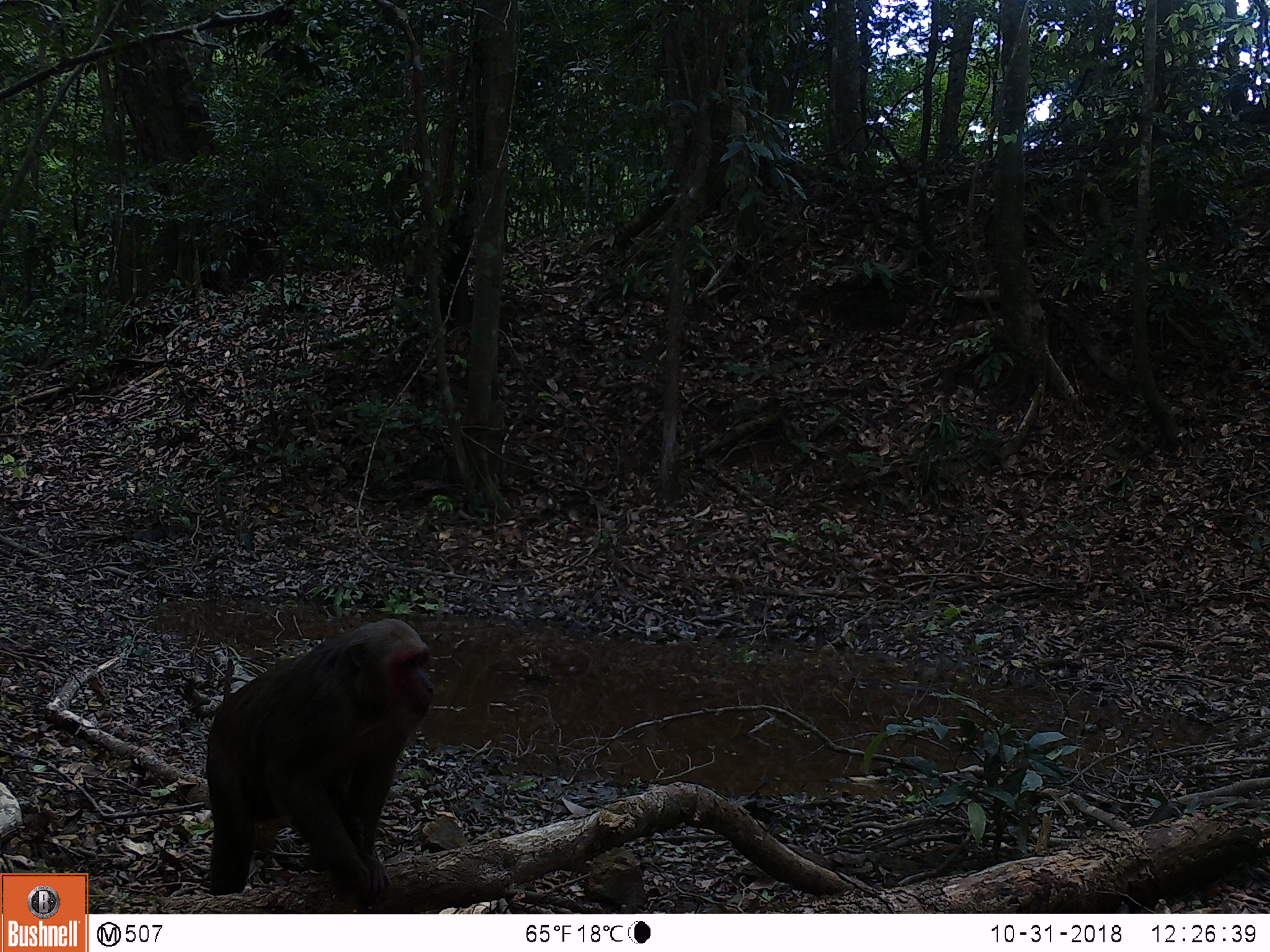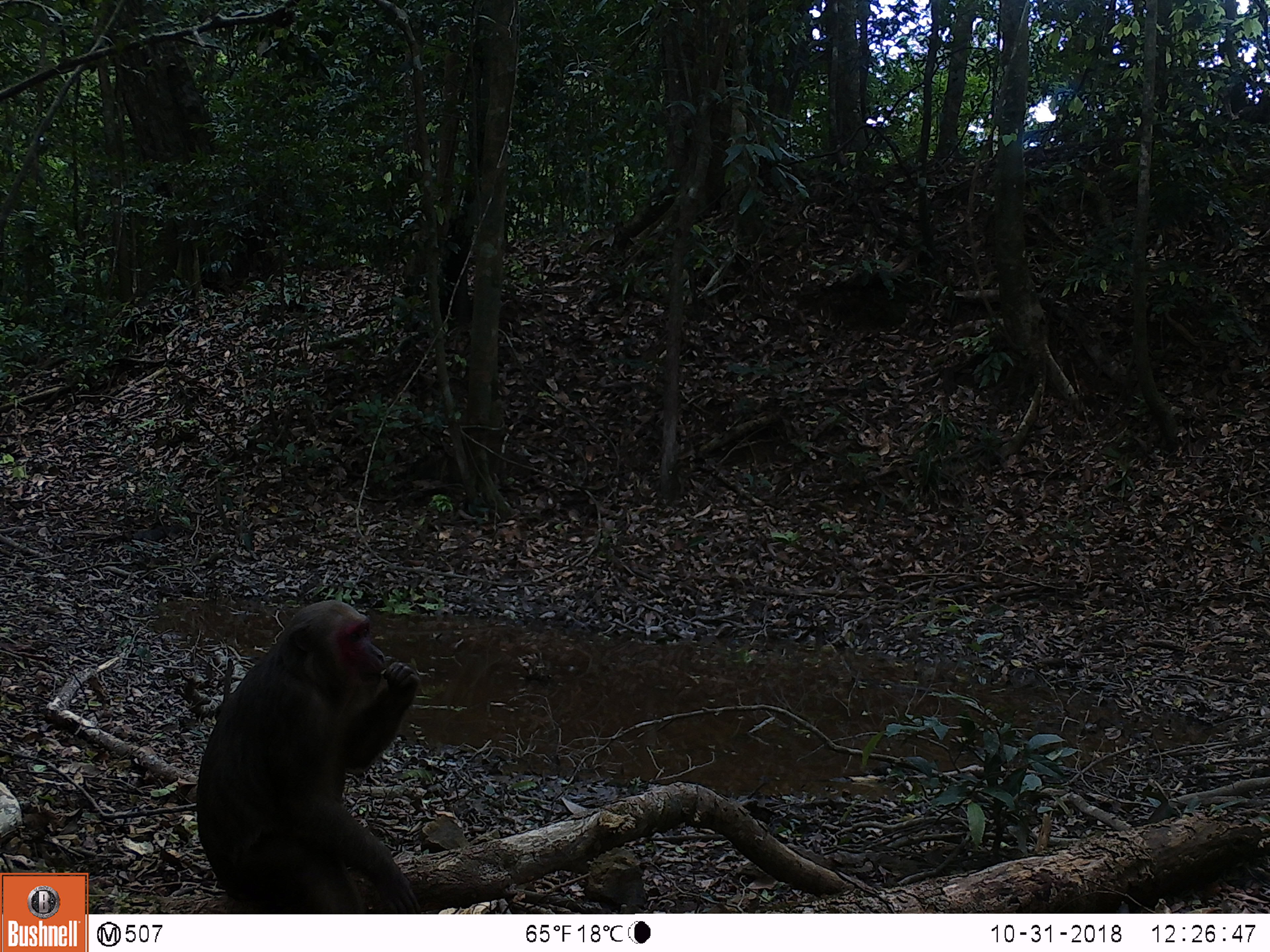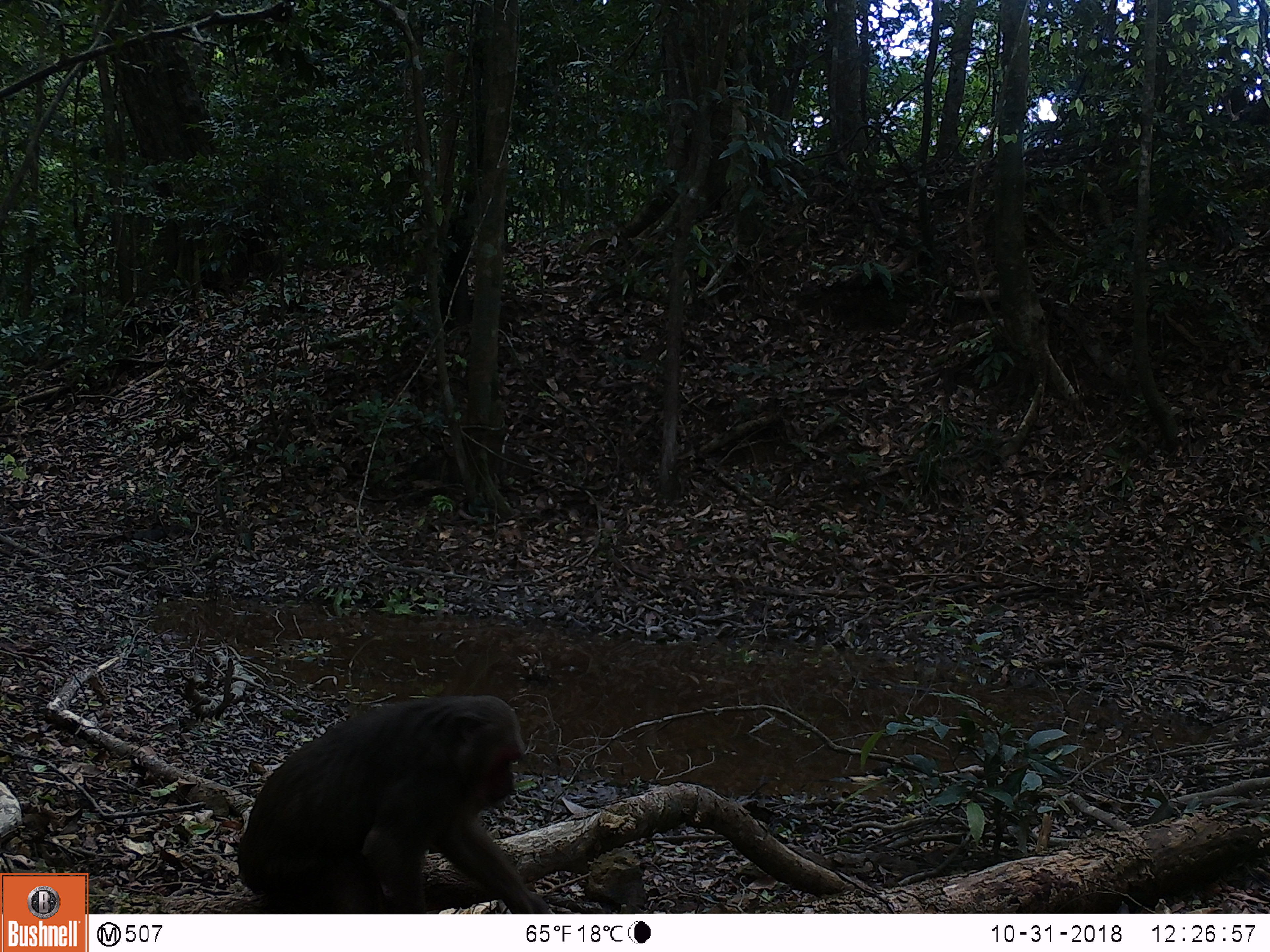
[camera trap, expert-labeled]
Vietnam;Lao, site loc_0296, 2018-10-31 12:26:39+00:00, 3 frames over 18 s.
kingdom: Animalia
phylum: Chordata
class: Mammalia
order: Primates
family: Cercopithecidae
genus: Macaca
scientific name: Macaca arctoides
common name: stump-tailed macaque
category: stump tailed macaque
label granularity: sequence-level